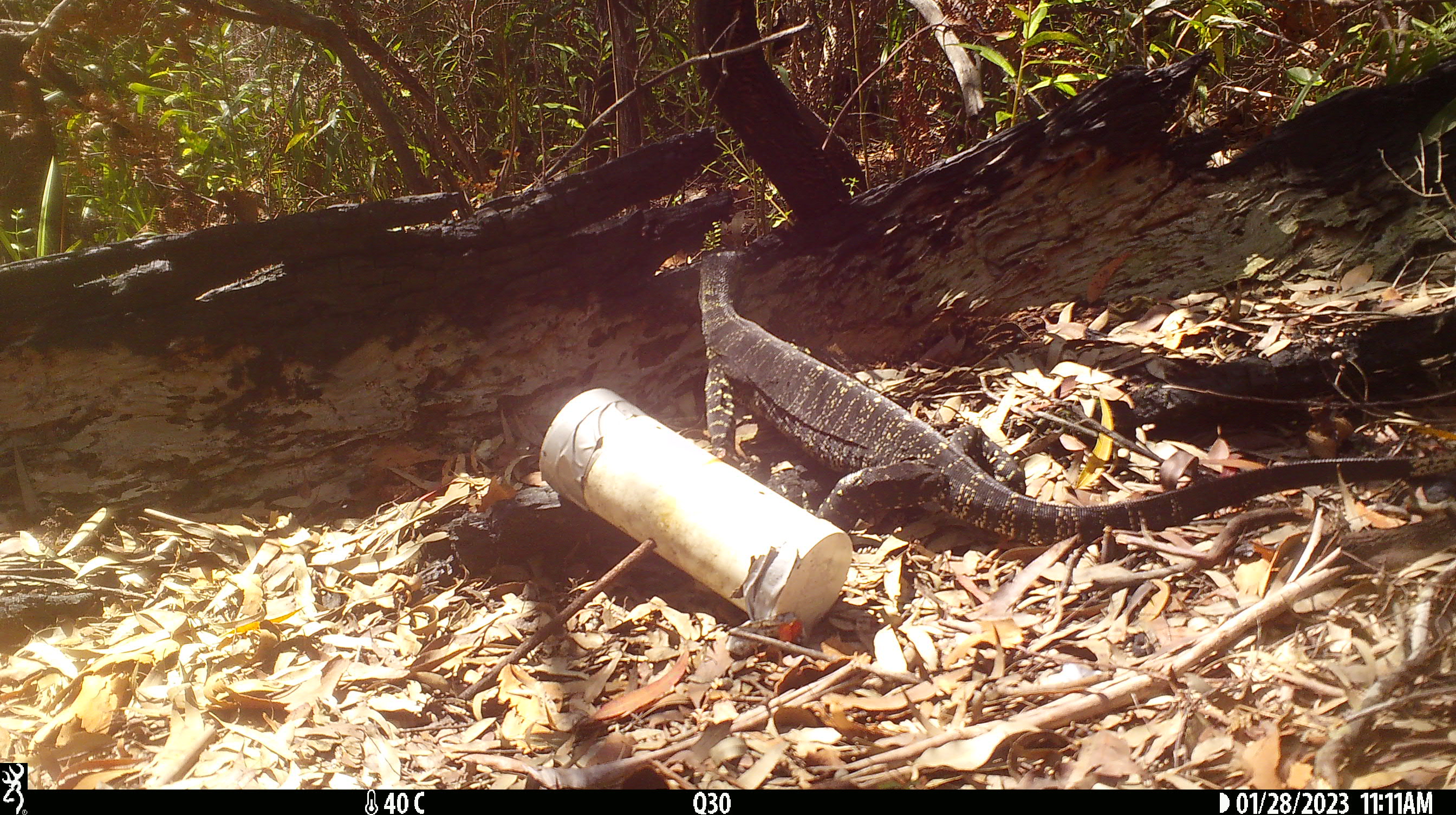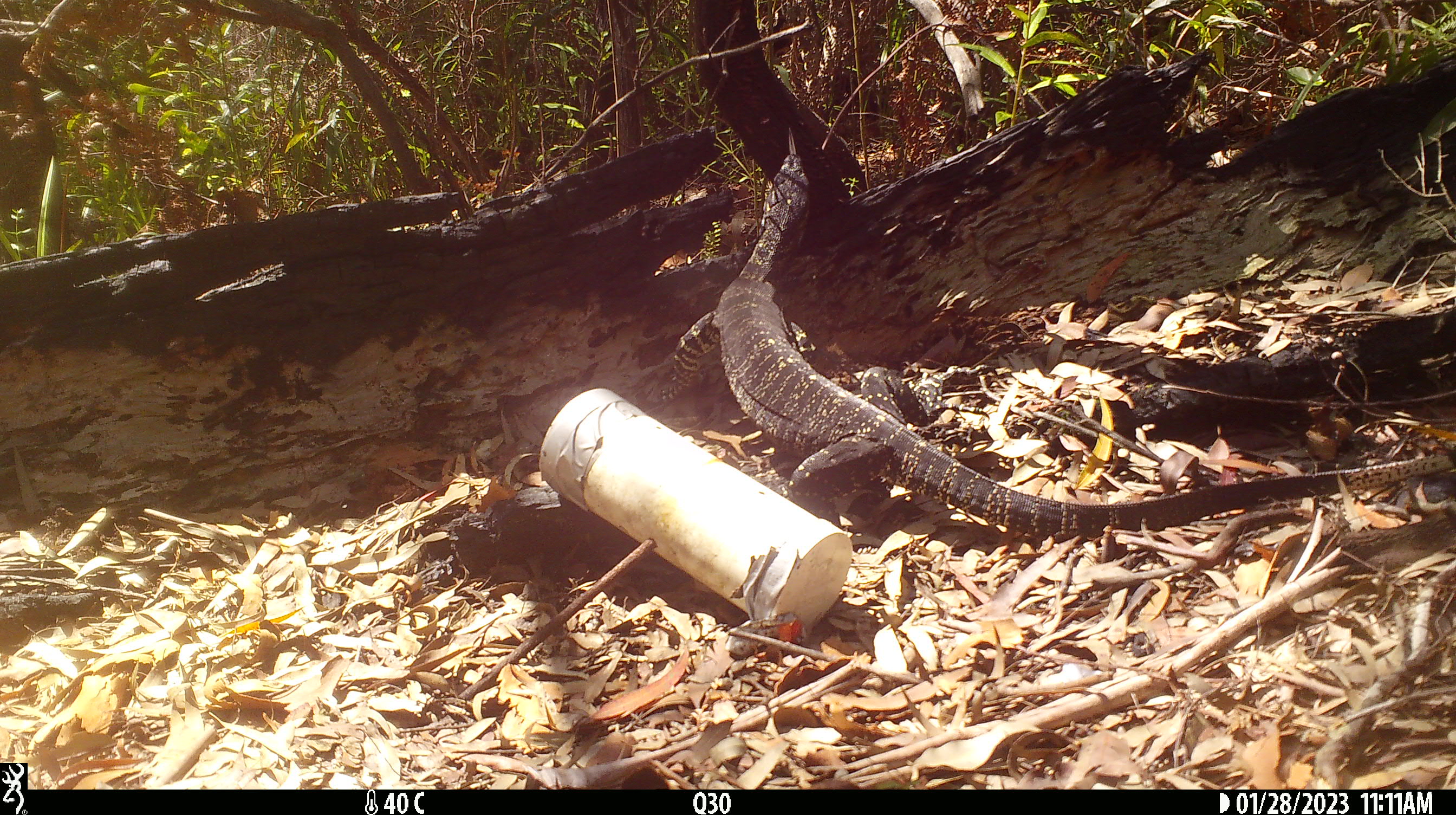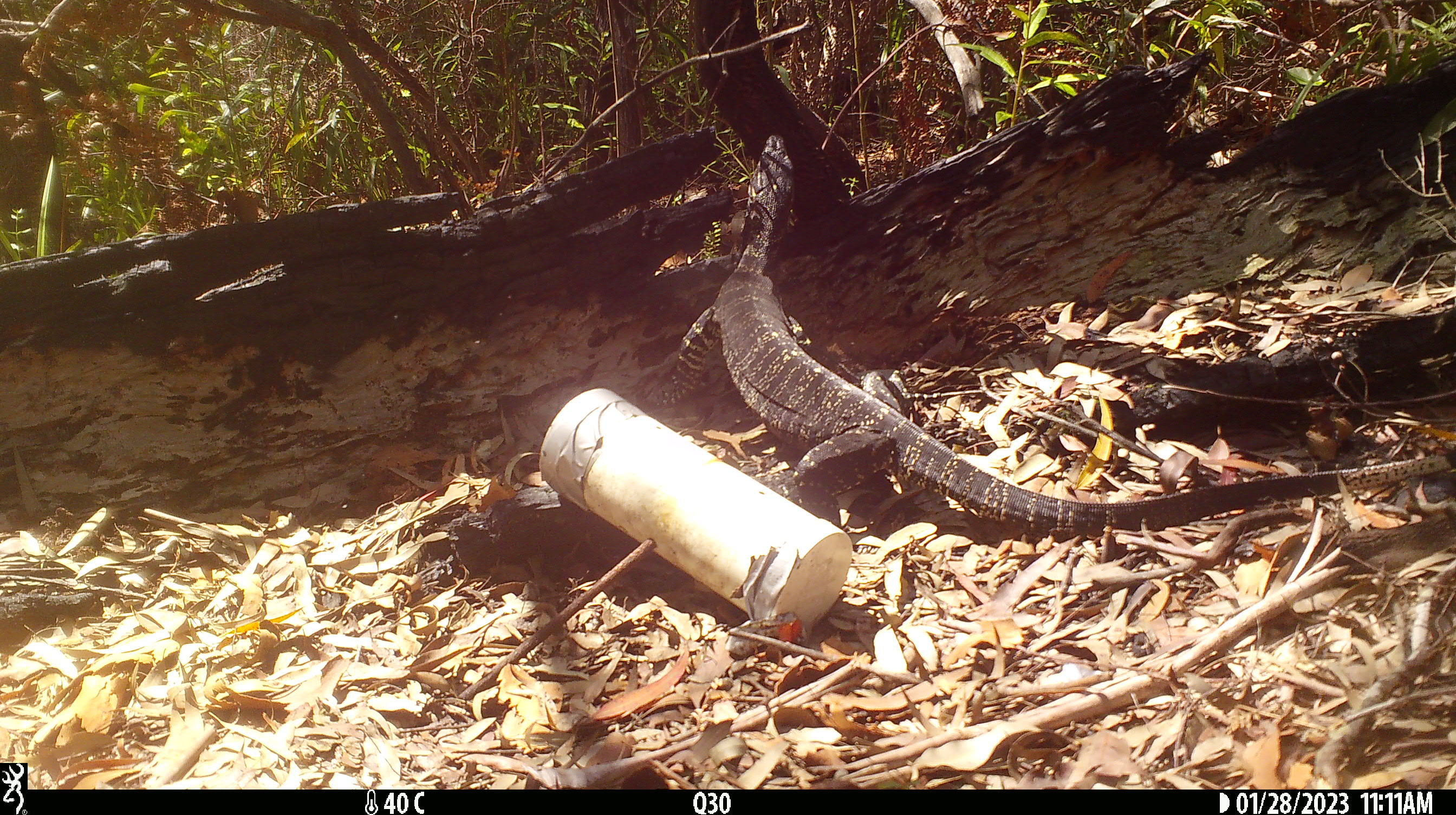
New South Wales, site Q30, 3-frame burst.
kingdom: Animalia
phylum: Chordata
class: Reptilia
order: Squamata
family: Varanidae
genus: Varanus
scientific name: Varanus varius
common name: lace monitor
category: goanna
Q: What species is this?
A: Goanna (lace monitor) (Varanus varius).